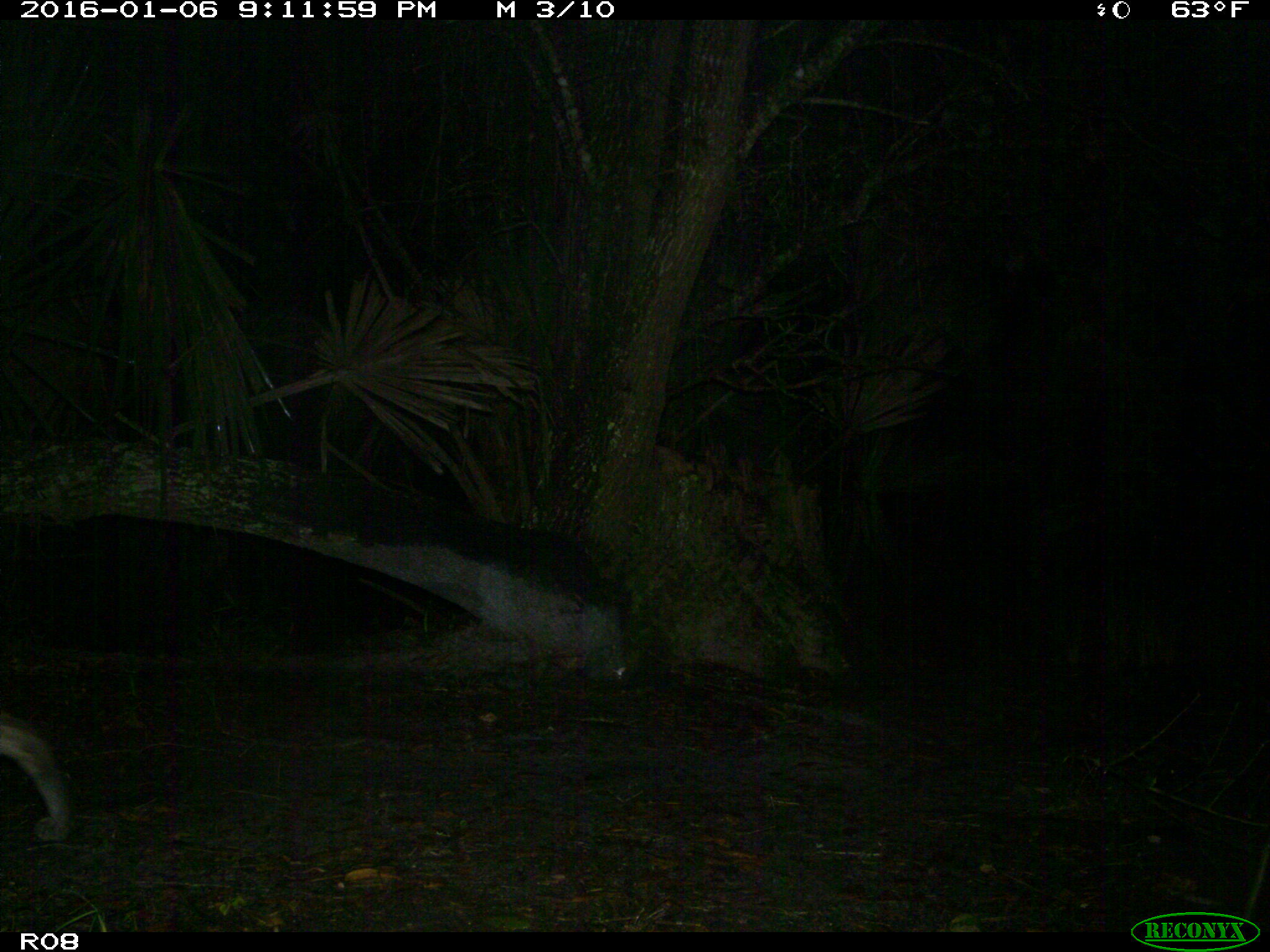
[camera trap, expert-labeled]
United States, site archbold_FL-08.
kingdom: Animalia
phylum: Chordata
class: Mammalia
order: Carnivora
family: Felidae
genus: Lynx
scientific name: Lynx rufus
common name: bobcat